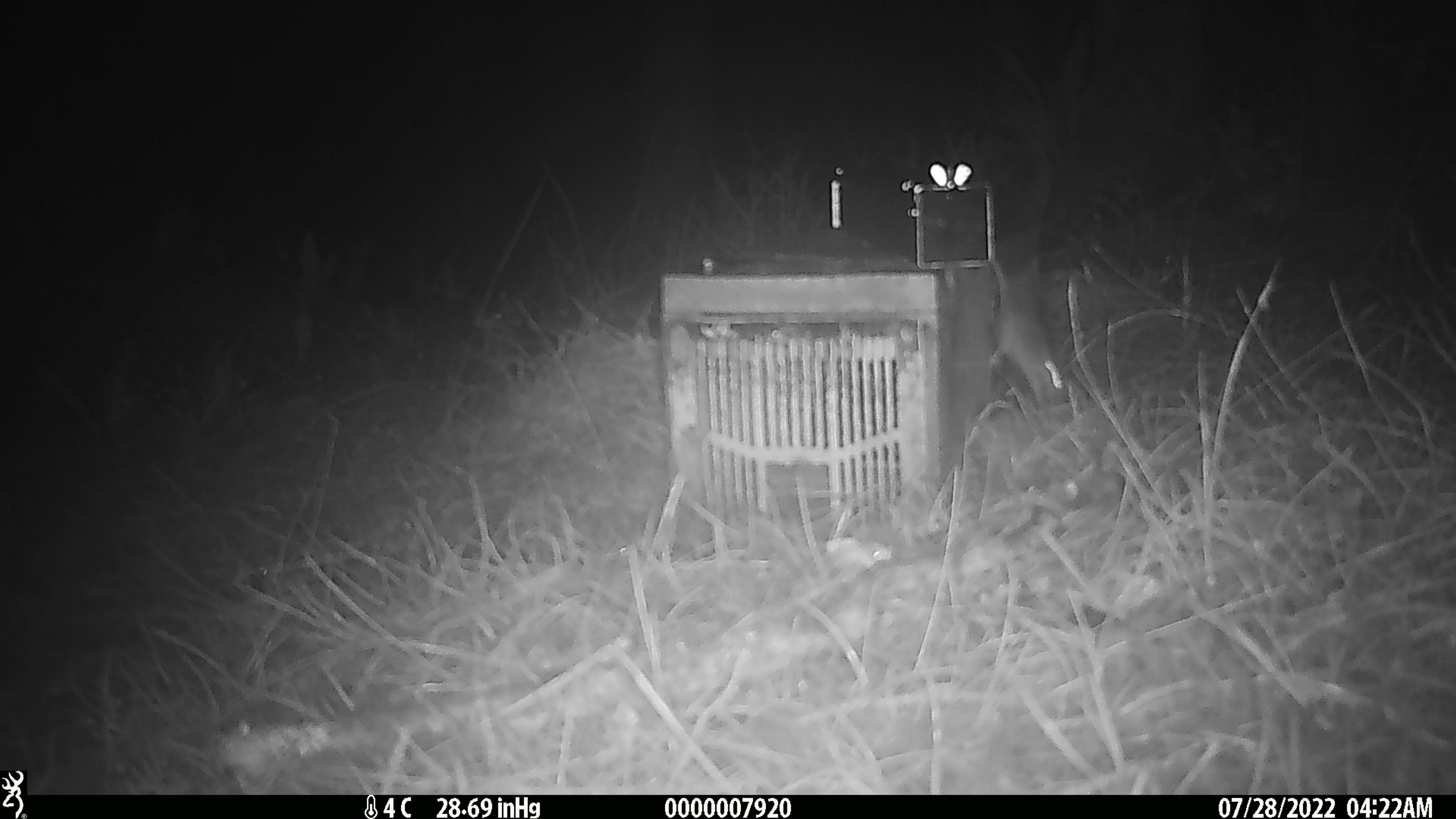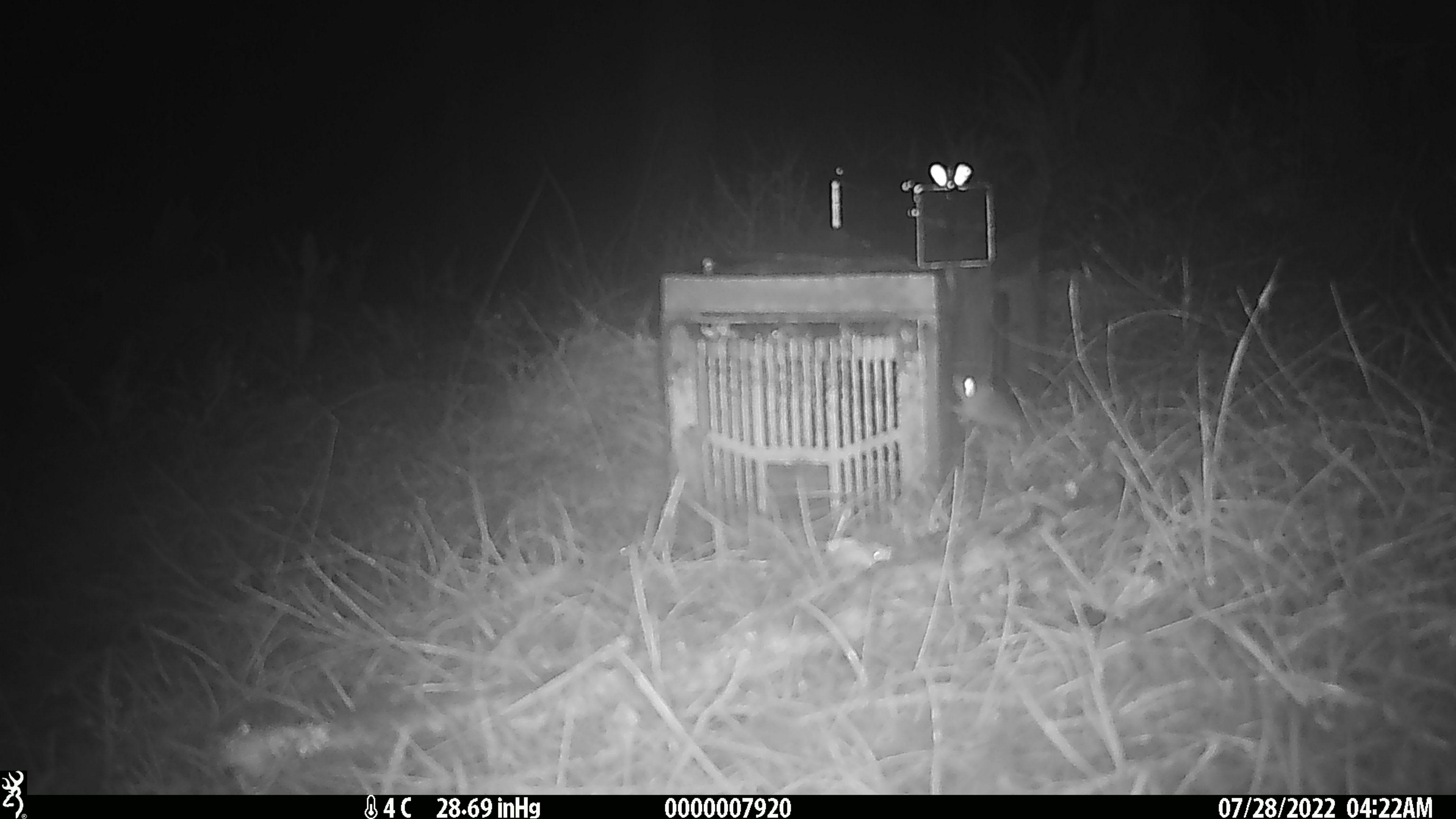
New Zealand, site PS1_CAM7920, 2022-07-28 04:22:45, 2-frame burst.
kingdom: Animalia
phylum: Chordata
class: Mammalia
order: Rodentia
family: Muridae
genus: Mus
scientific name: Mus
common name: mouse